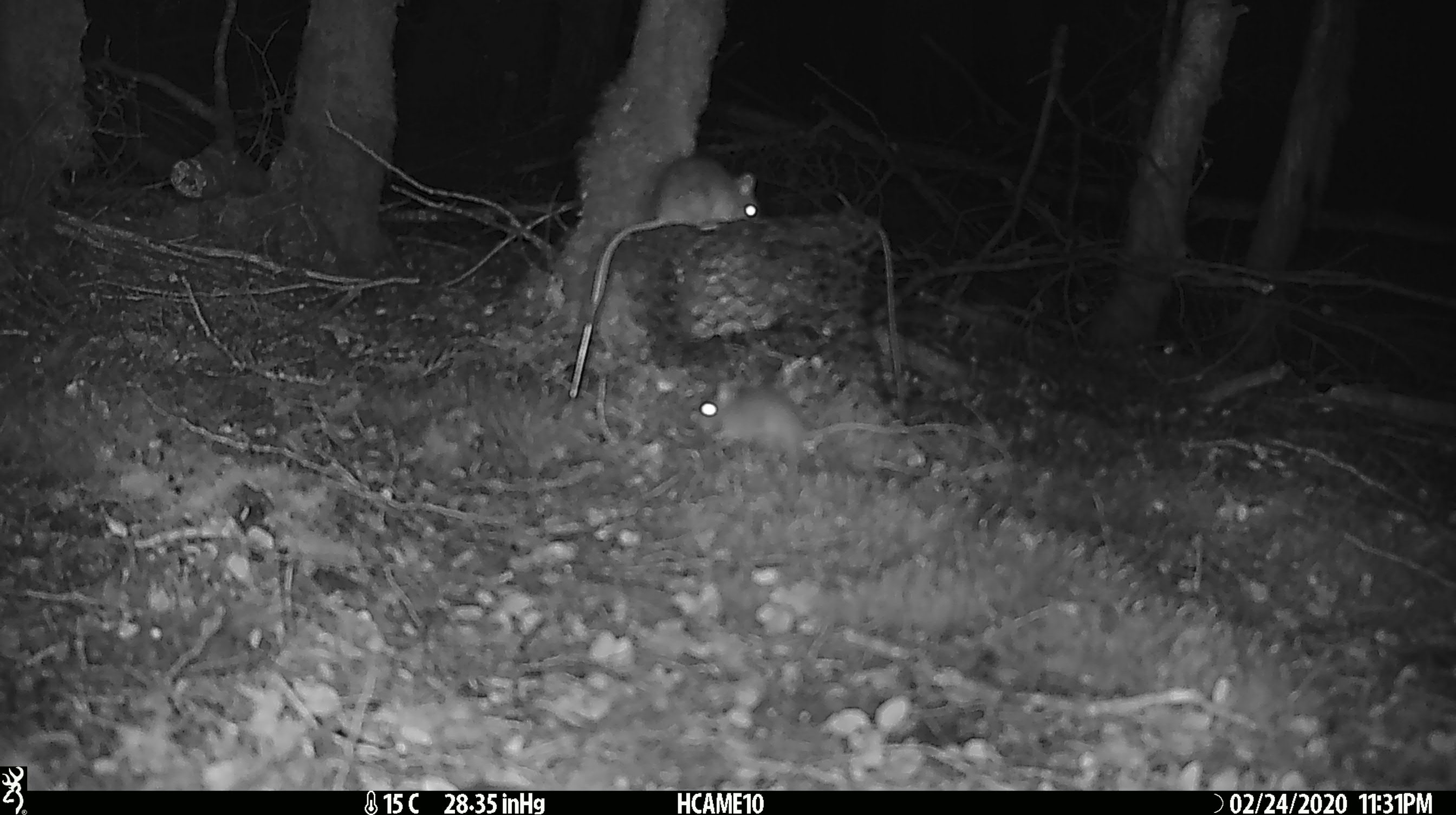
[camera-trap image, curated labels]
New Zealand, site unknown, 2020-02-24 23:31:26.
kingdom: Animalia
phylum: Chordata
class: Mammalia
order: Rodentia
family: Muridae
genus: Mus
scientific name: Mus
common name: mouse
Mouse (Mus).